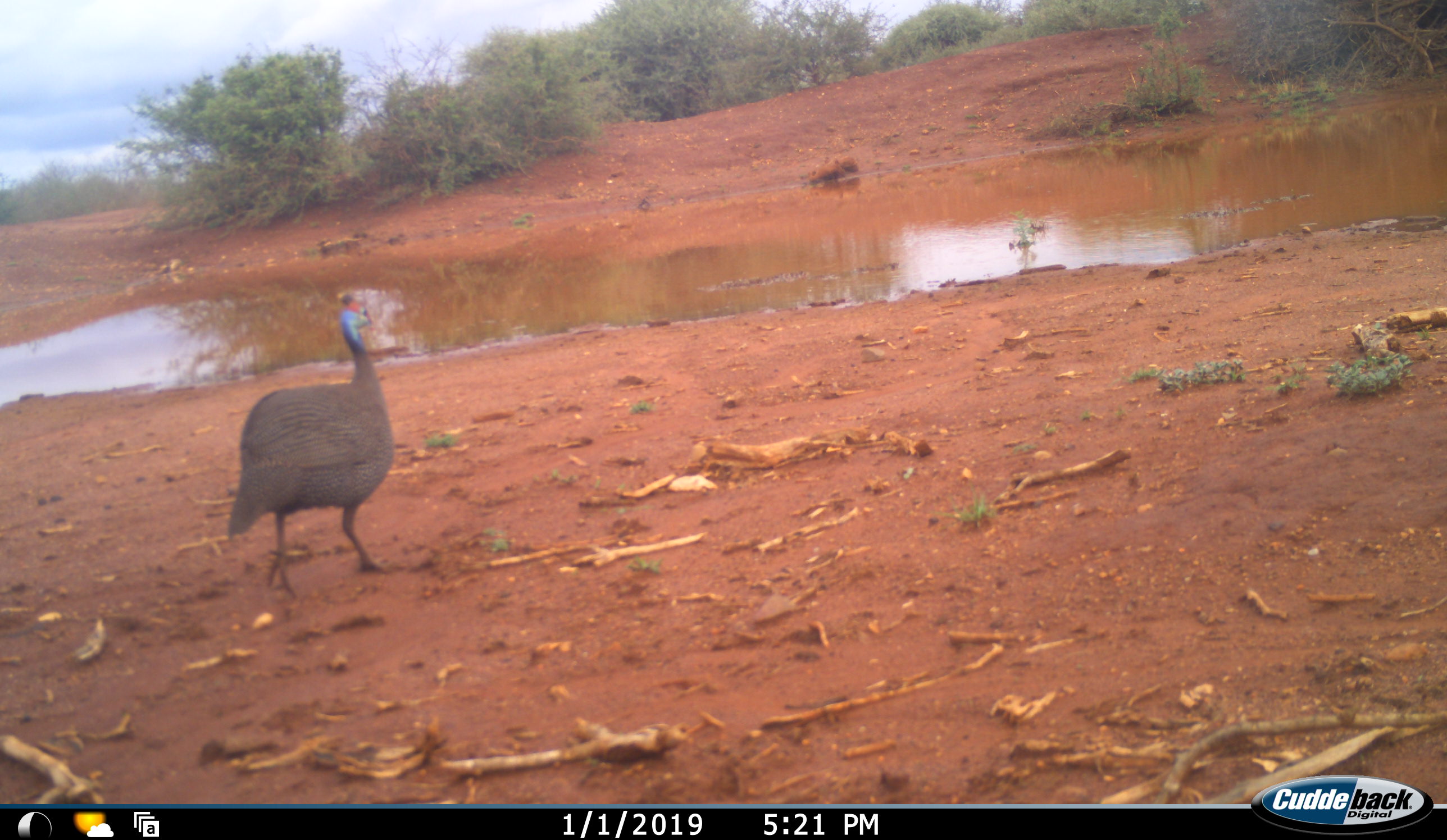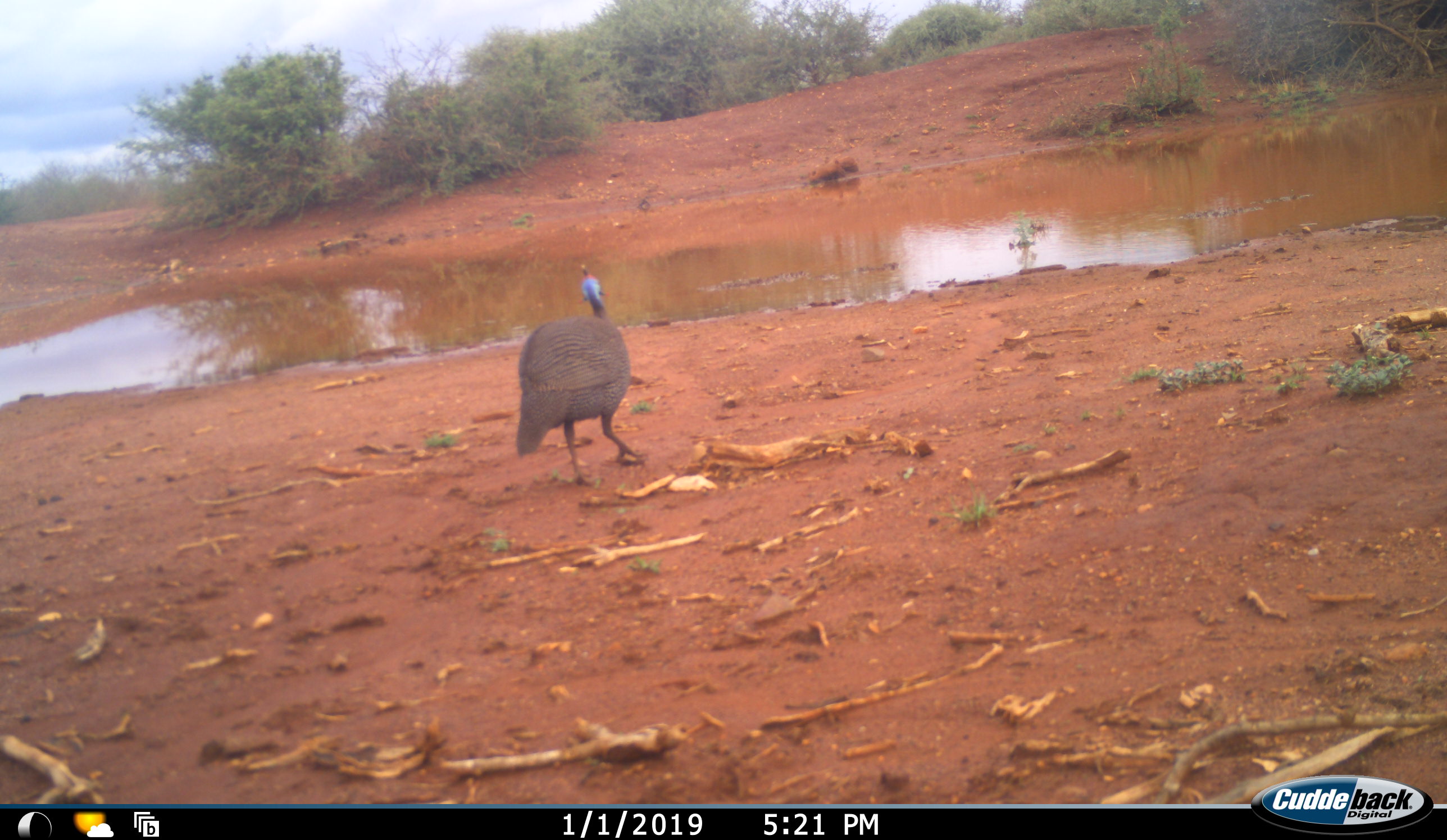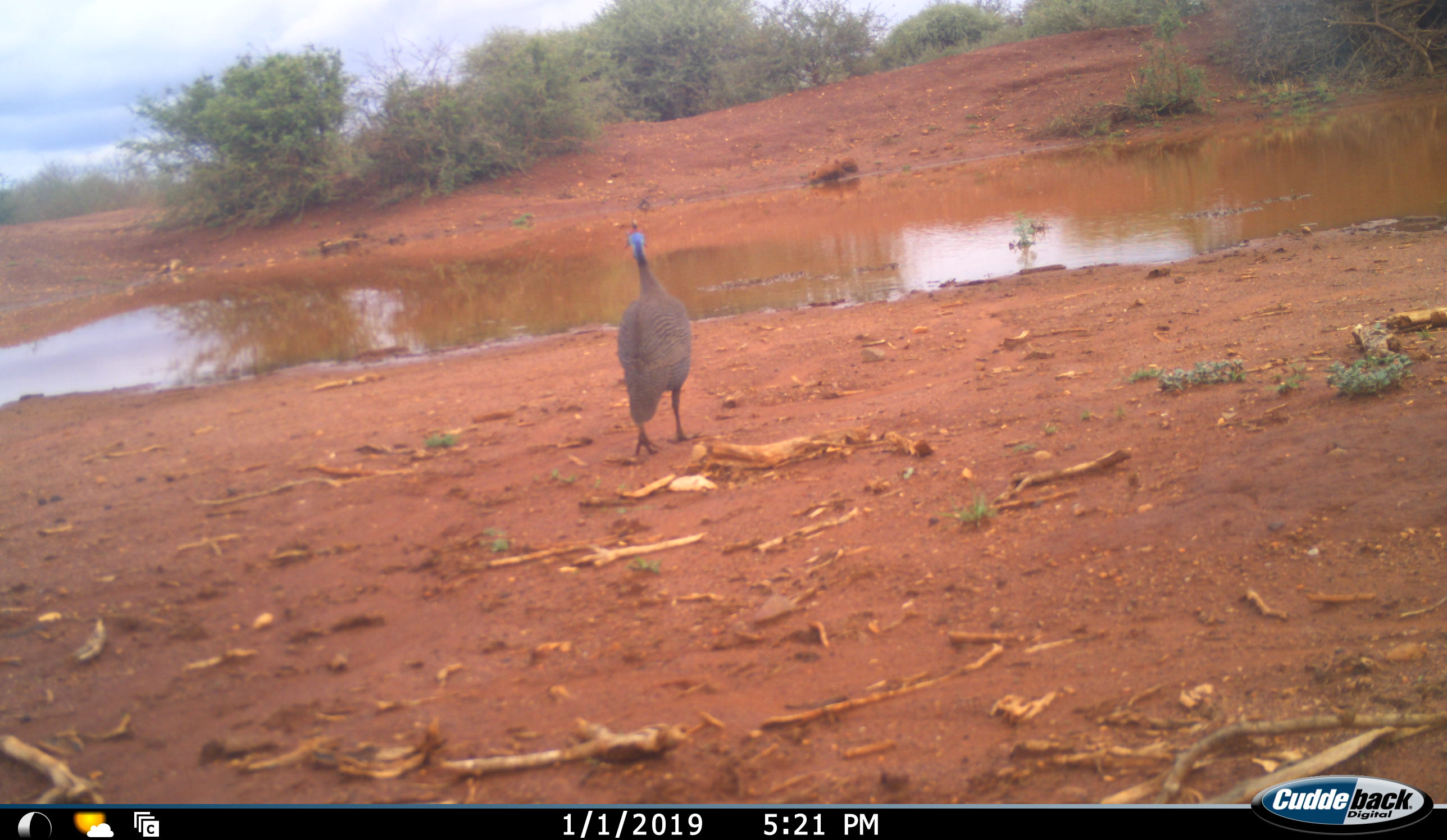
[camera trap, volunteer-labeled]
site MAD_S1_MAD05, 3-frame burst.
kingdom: Animalia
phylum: Chordata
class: Aves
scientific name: Aves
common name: bird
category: birdother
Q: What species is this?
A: Birdother (bird) (Aves).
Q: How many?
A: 1.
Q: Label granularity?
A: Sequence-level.